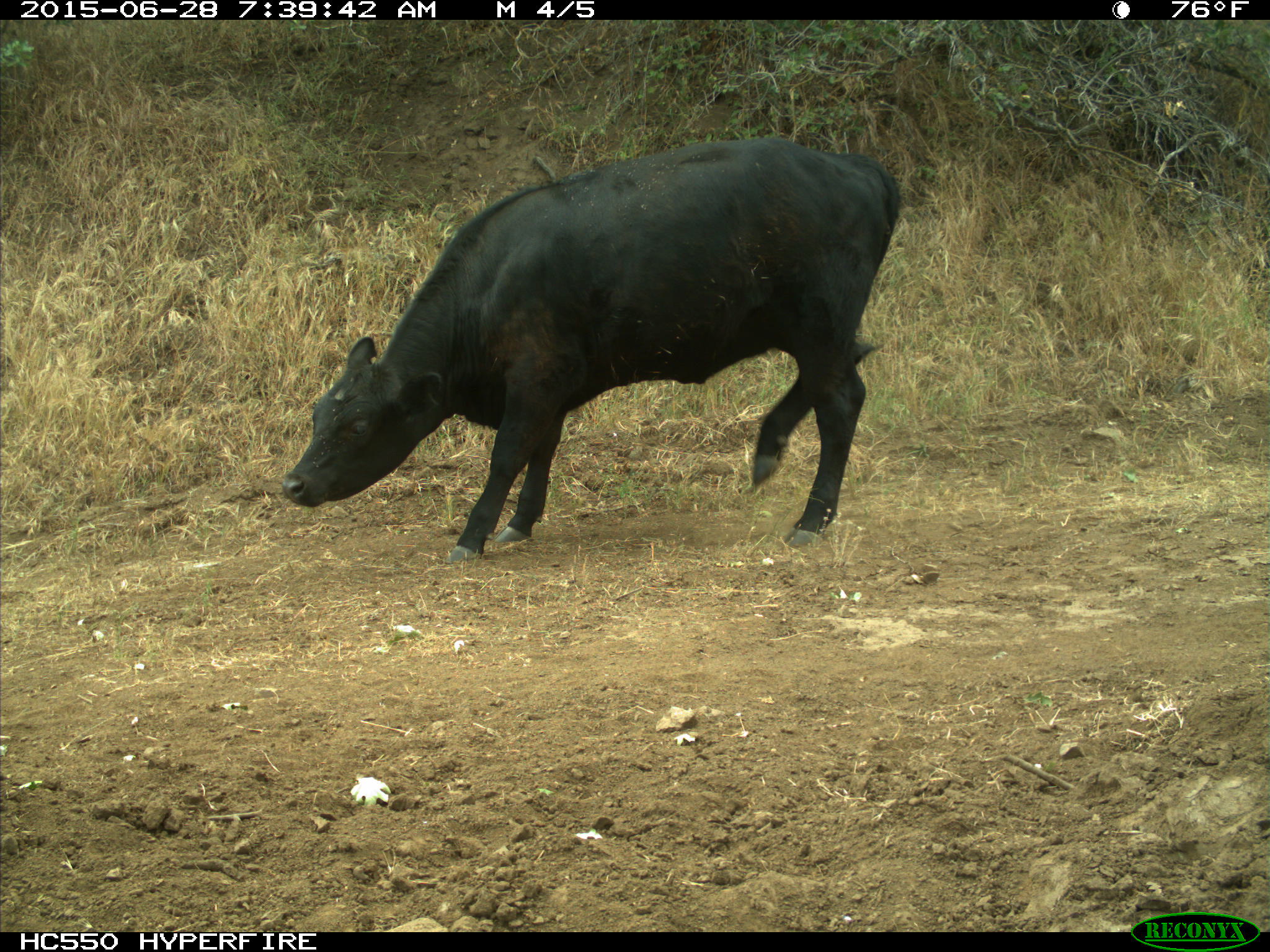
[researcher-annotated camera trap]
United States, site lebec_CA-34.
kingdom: Animalia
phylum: Chordata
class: Mammalia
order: Artiodactyla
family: Bovidae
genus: Bos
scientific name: Bos taurus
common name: domestic cow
Bos taurus (domestic cow).